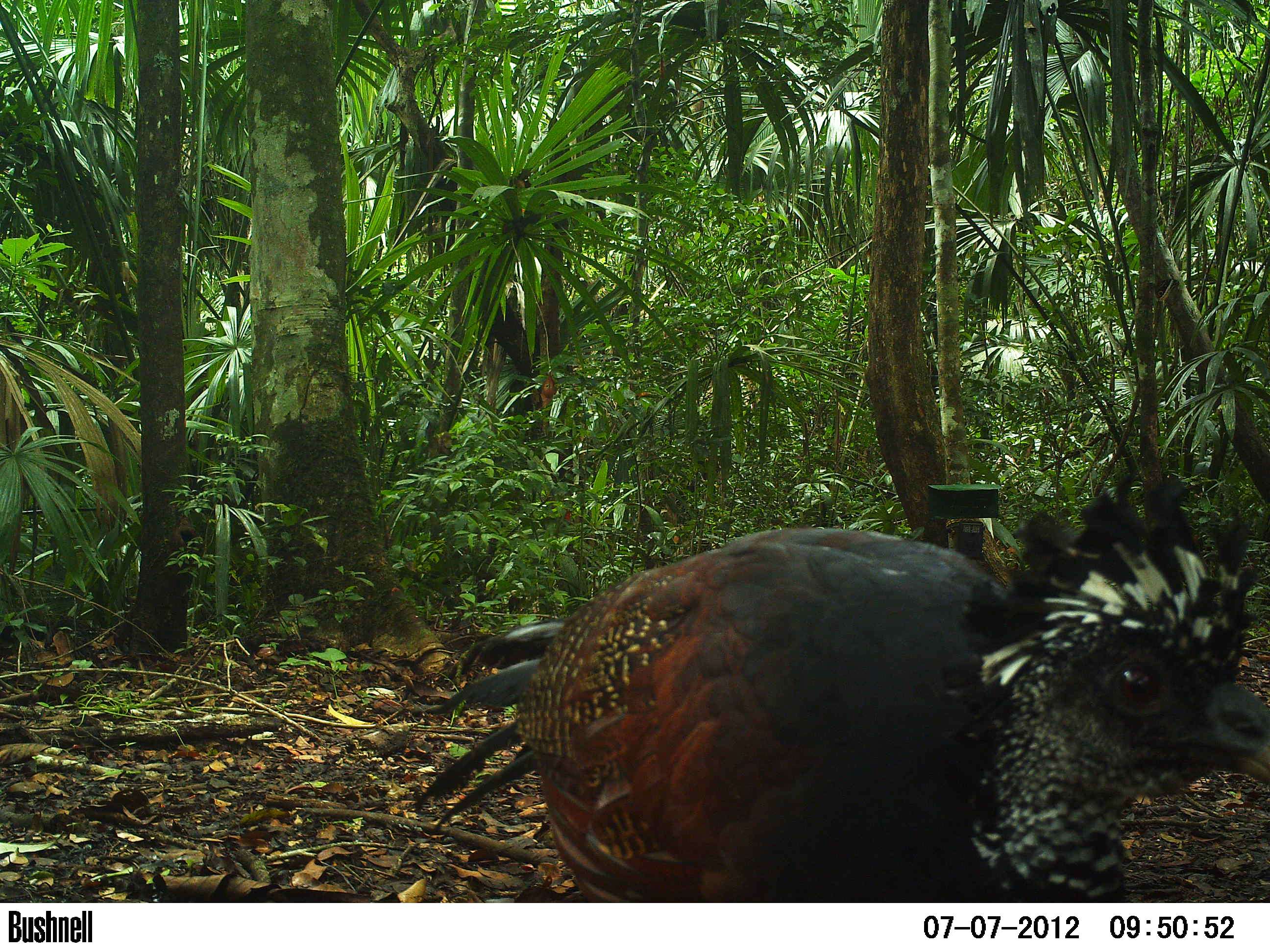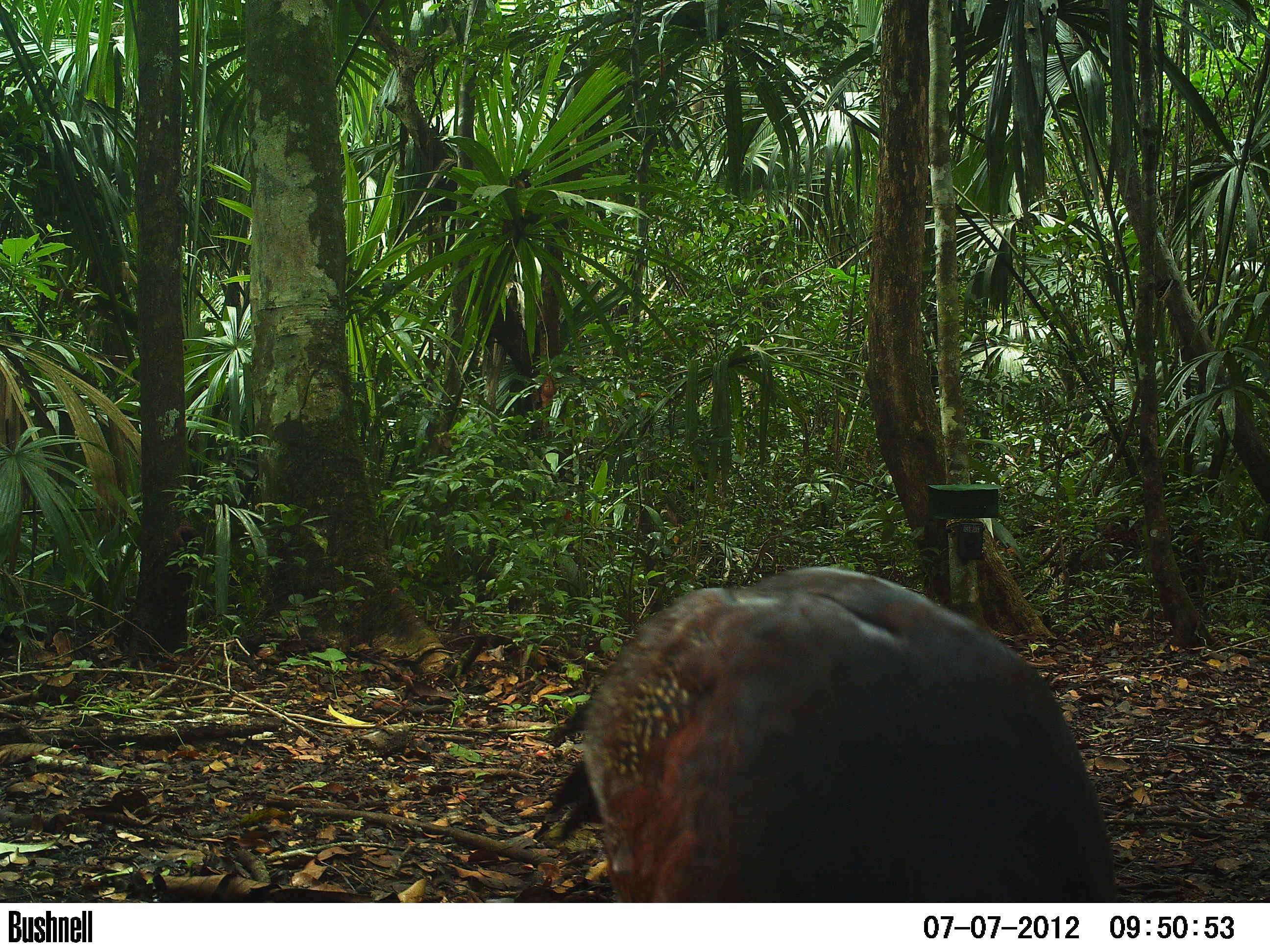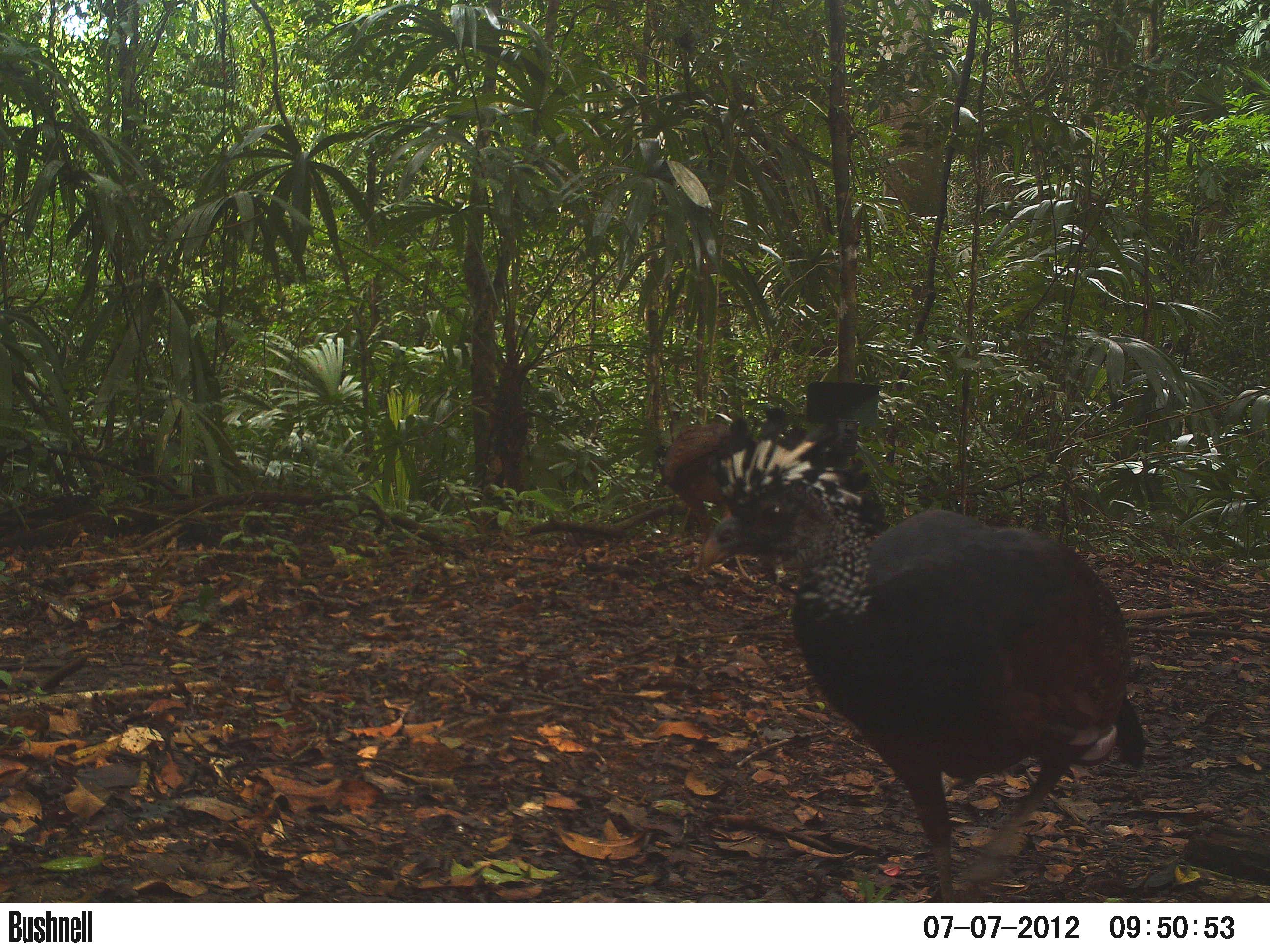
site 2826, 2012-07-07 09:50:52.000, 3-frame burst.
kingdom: Animalia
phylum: Chordata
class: Aves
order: Galliformes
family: Cracidae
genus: Crax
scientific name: Crax rubra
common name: great curassow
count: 2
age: adult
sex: female